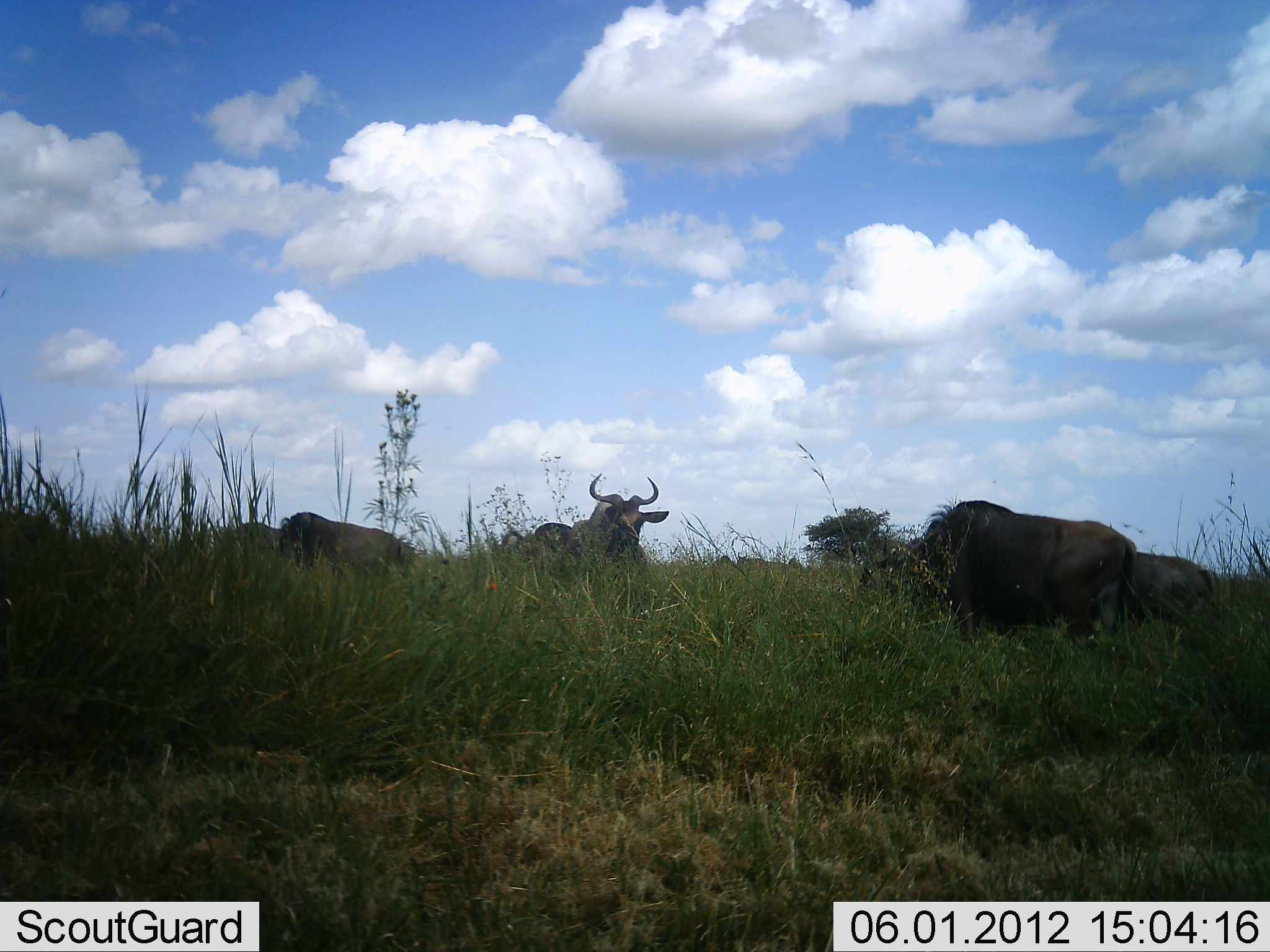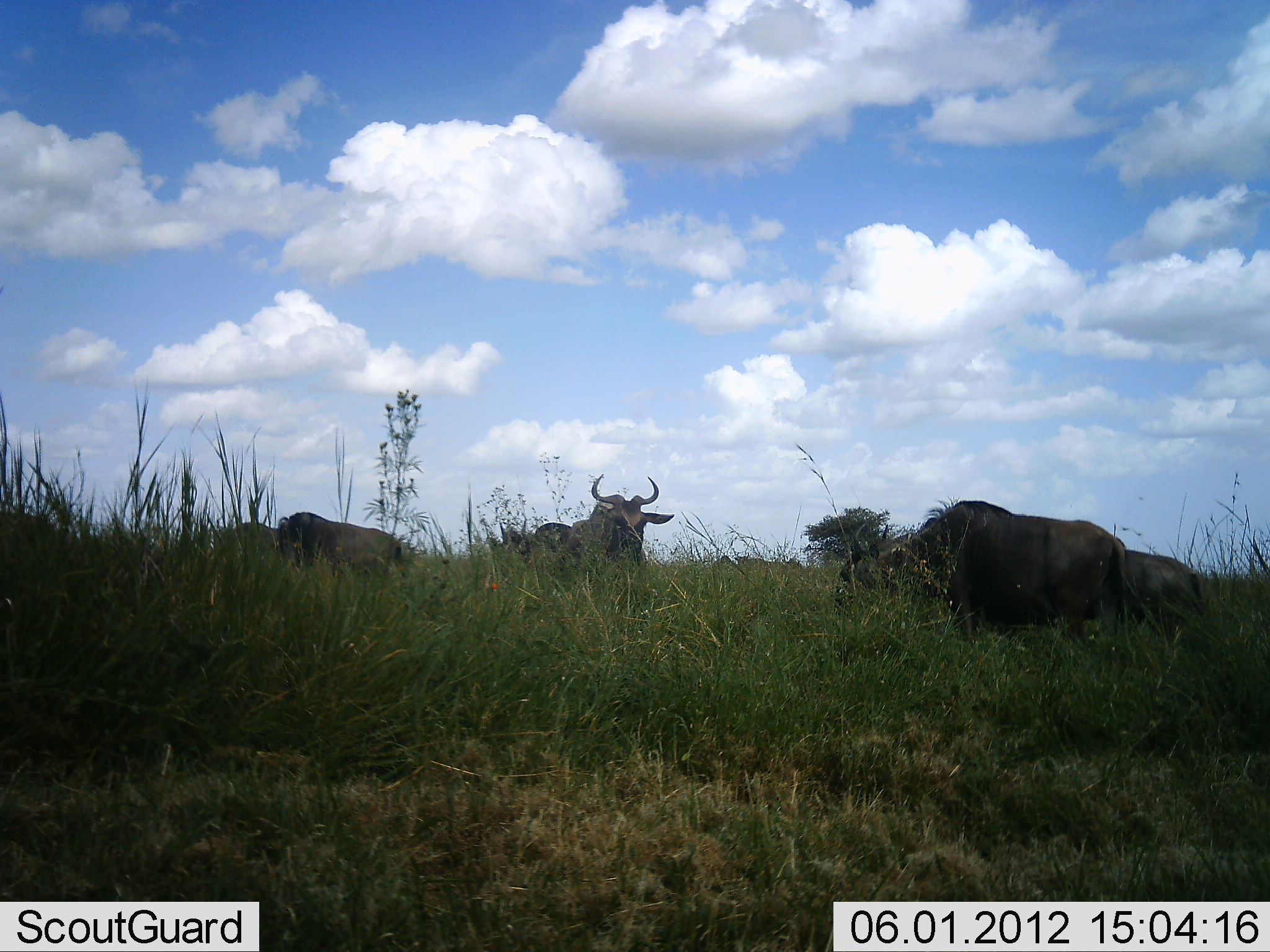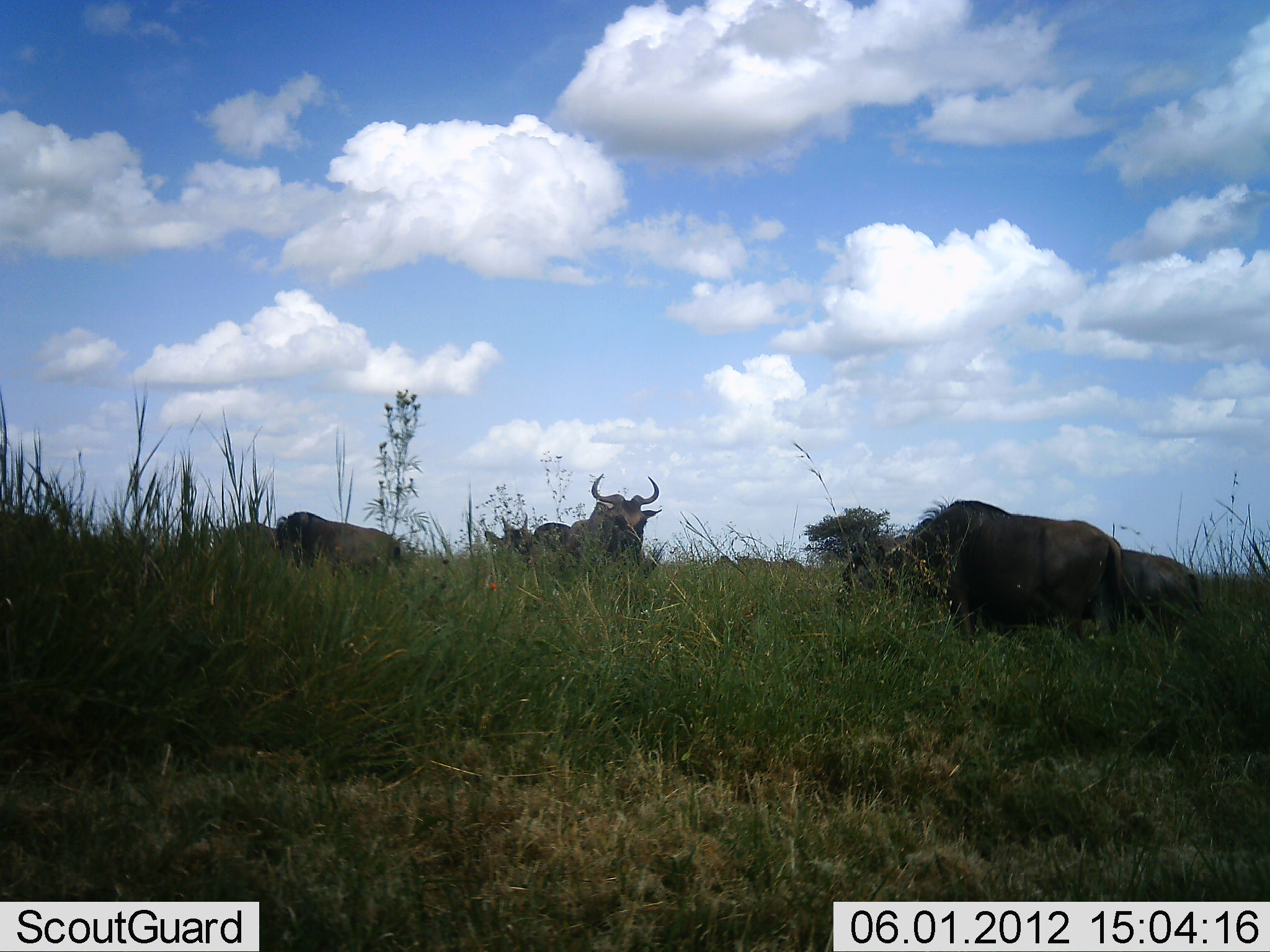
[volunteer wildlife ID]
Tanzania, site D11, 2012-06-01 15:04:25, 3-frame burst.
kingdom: Animalia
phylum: Chordata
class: Mammalia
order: Artiodactyla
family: Bovidae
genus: Connochaetes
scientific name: Connochaetes taurinus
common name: blue wildebeest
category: wildebeest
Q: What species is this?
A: Wildebeest (blue wildebeest) (Connochaetes taurinus).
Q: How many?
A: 6.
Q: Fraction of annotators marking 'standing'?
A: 70%.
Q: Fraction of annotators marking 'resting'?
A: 0%.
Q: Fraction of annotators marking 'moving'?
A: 20%.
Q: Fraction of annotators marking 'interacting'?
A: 0%.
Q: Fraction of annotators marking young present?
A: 20%.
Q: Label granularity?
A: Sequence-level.